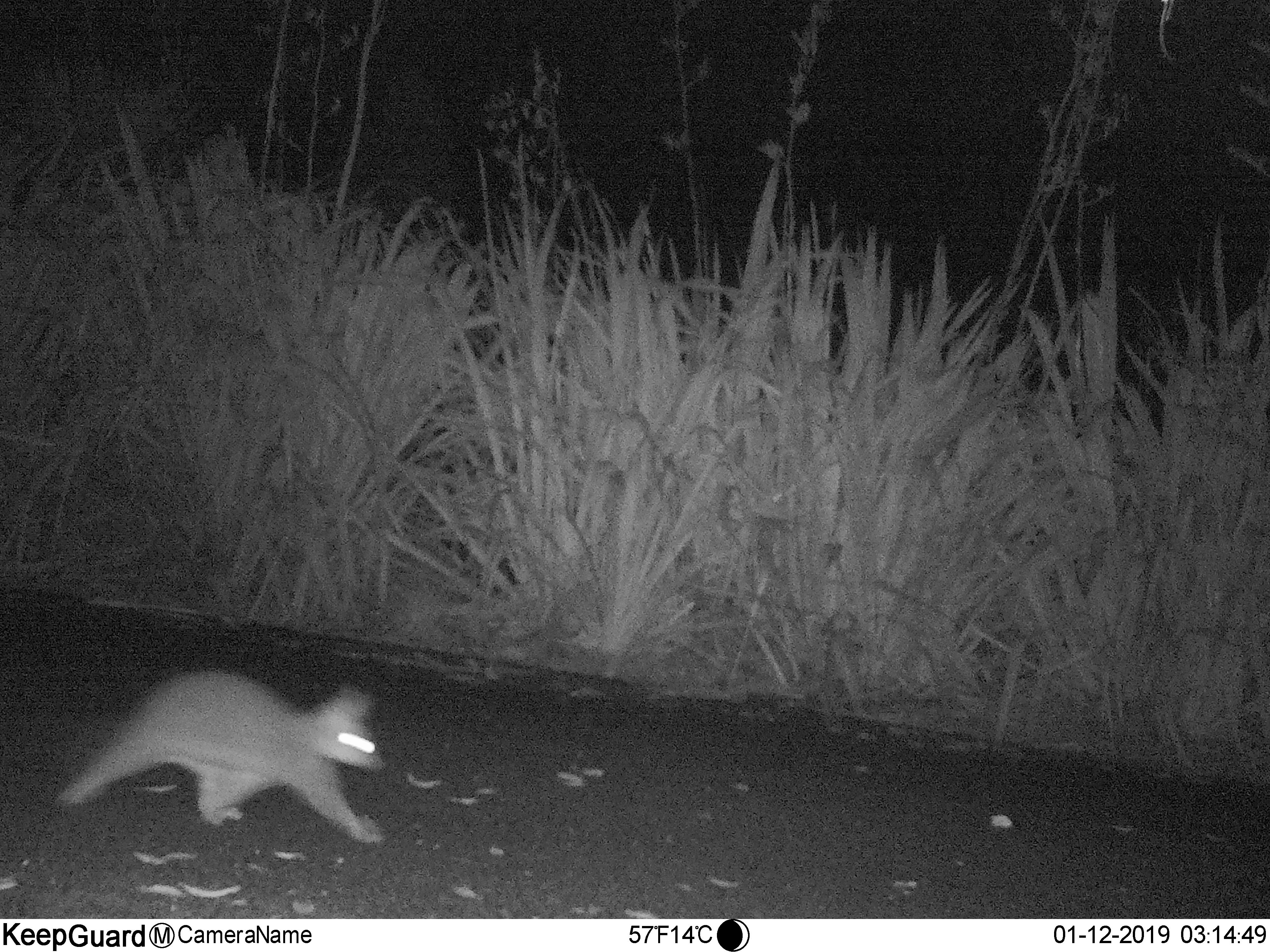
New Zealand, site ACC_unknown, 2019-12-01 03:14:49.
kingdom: Animalia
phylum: Chordata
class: Mammalia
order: Diprotodontia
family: Phalangeridae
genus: Trichosurus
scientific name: Trichosurus vulpecula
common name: common brushtail possum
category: possum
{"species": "possum (common brushtail possum) (Trichosurus vulpecula)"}